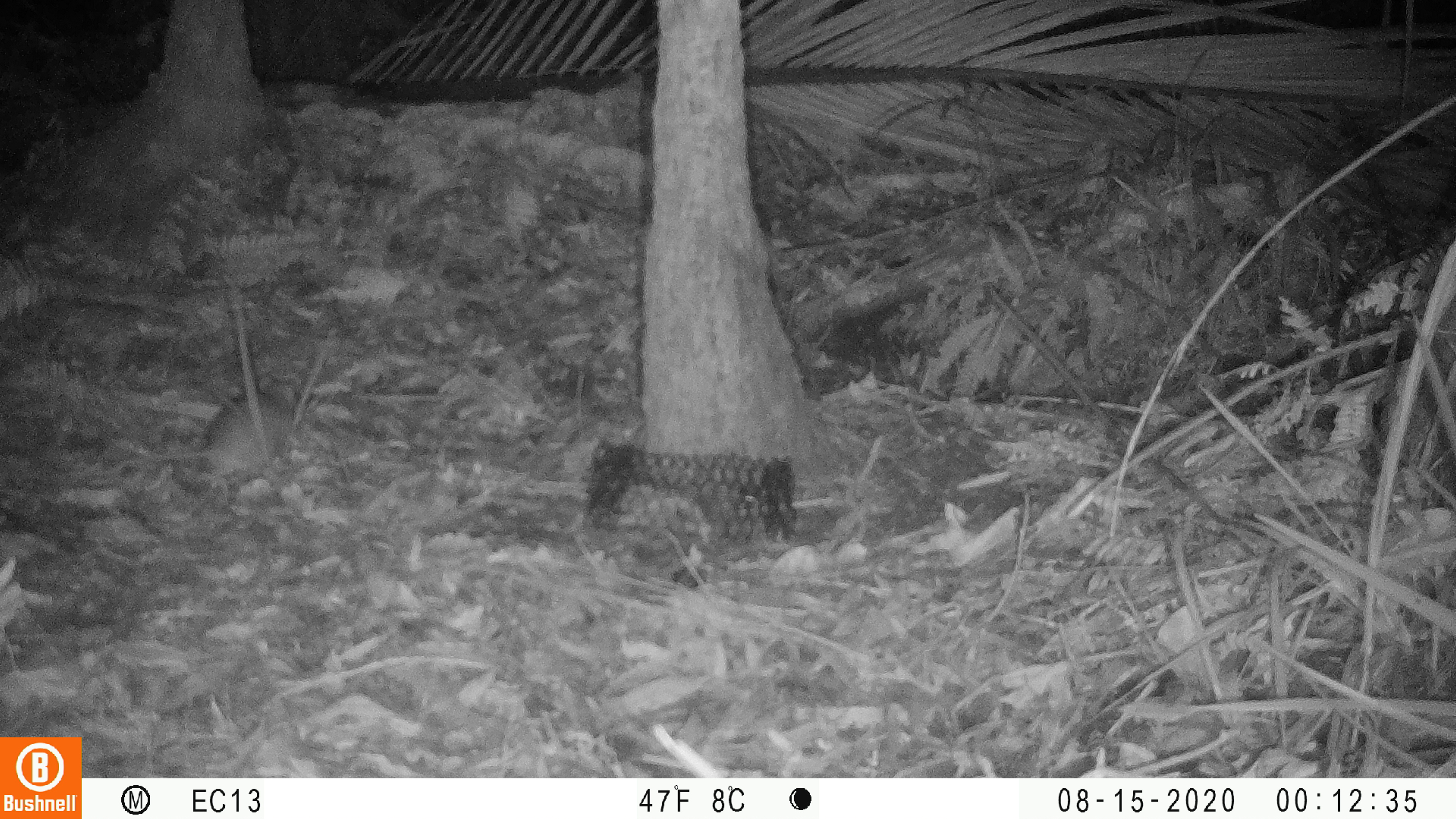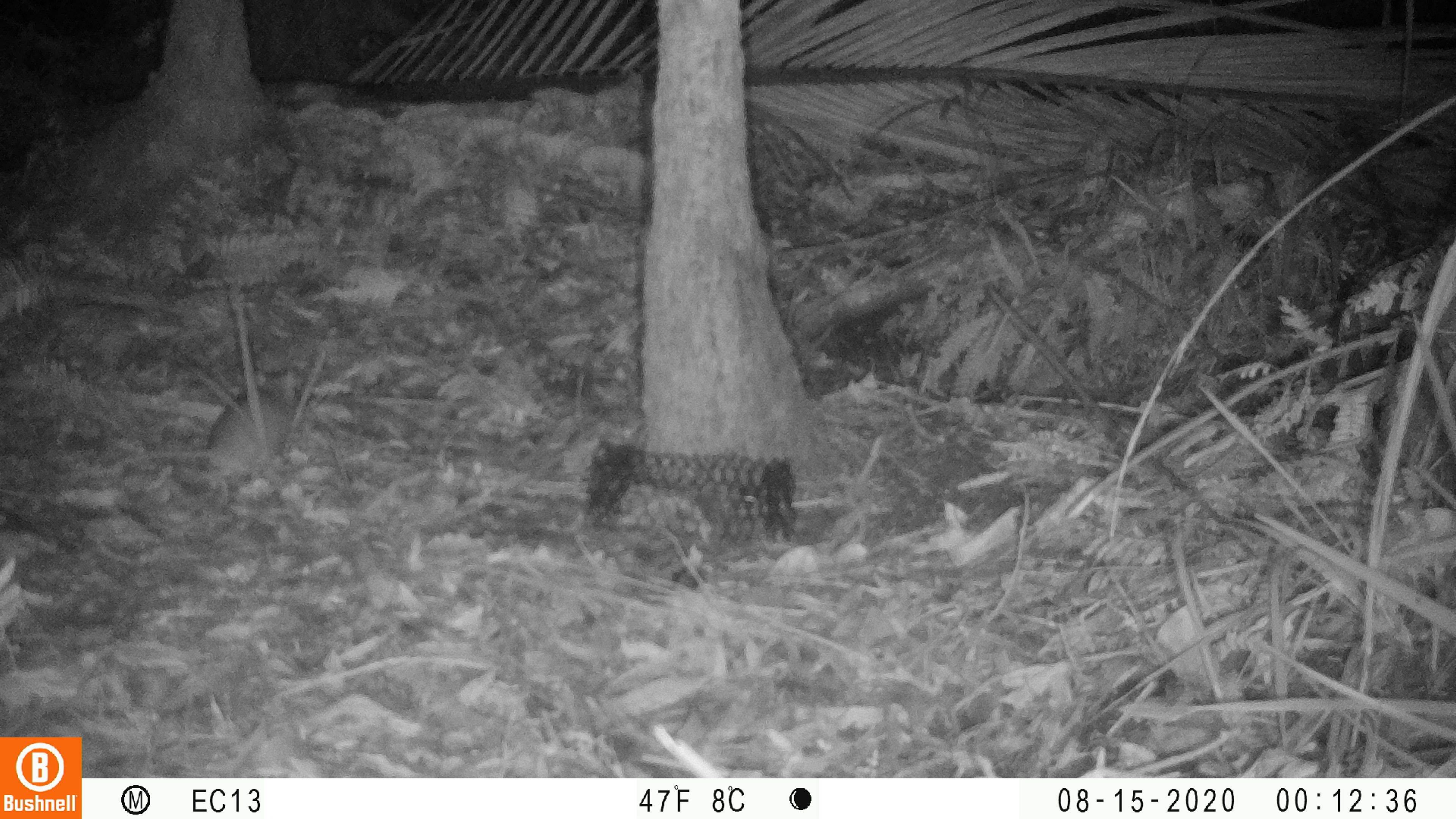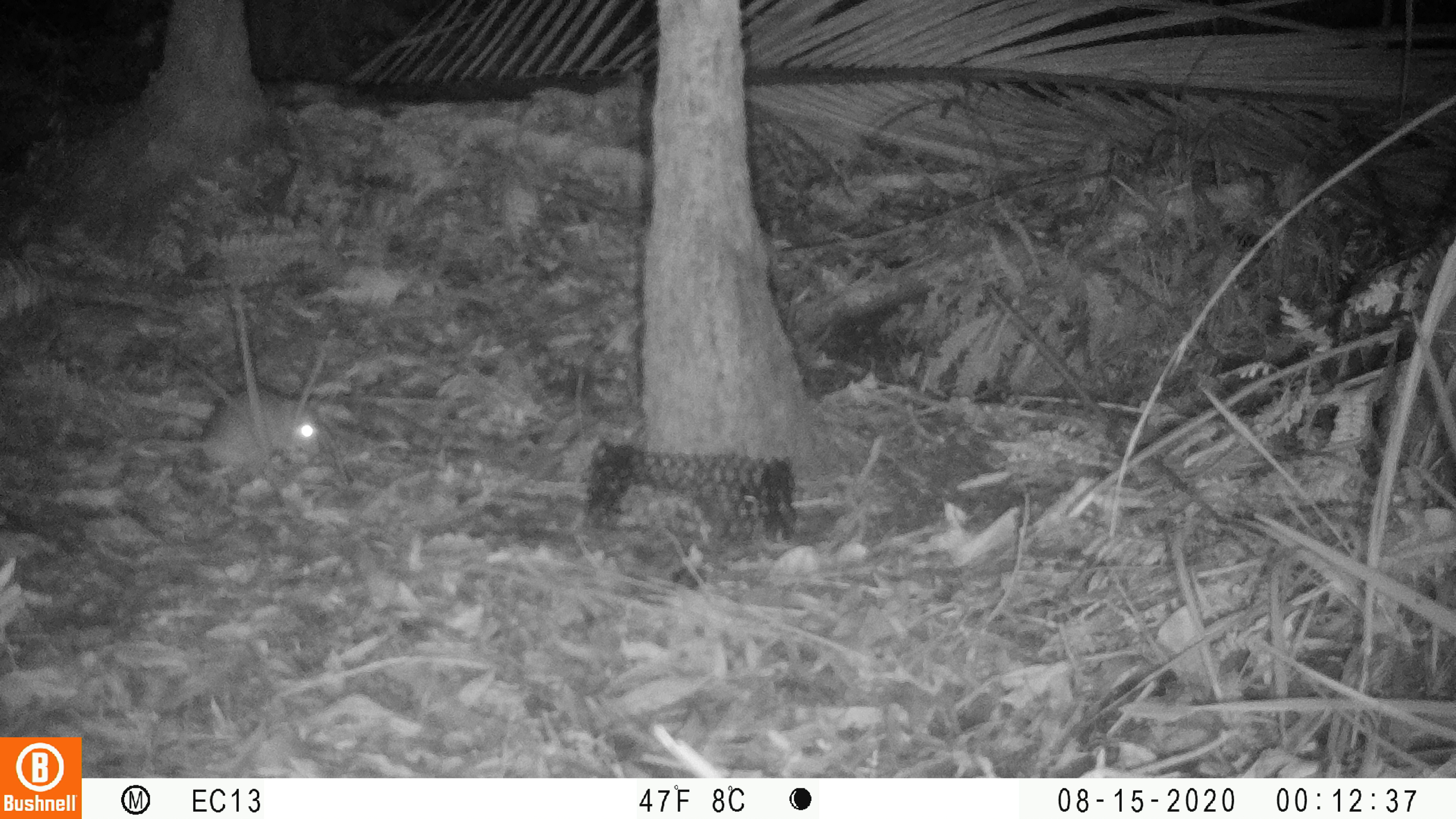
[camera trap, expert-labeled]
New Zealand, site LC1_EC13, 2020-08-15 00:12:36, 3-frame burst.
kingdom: Animalia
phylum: Chordata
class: Mammalia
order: Rodentia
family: Muridae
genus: Rattus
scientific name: Rattus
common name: rat